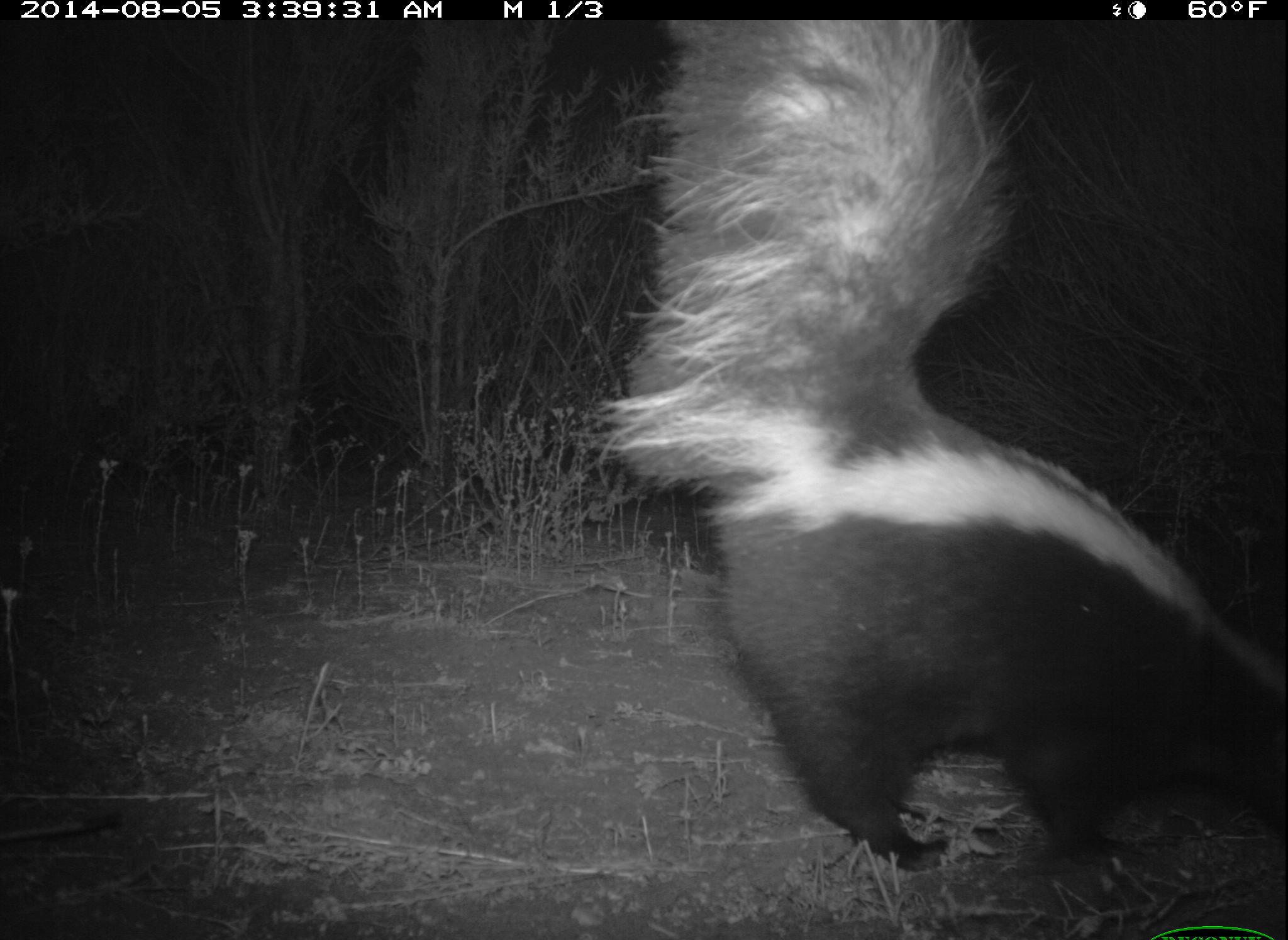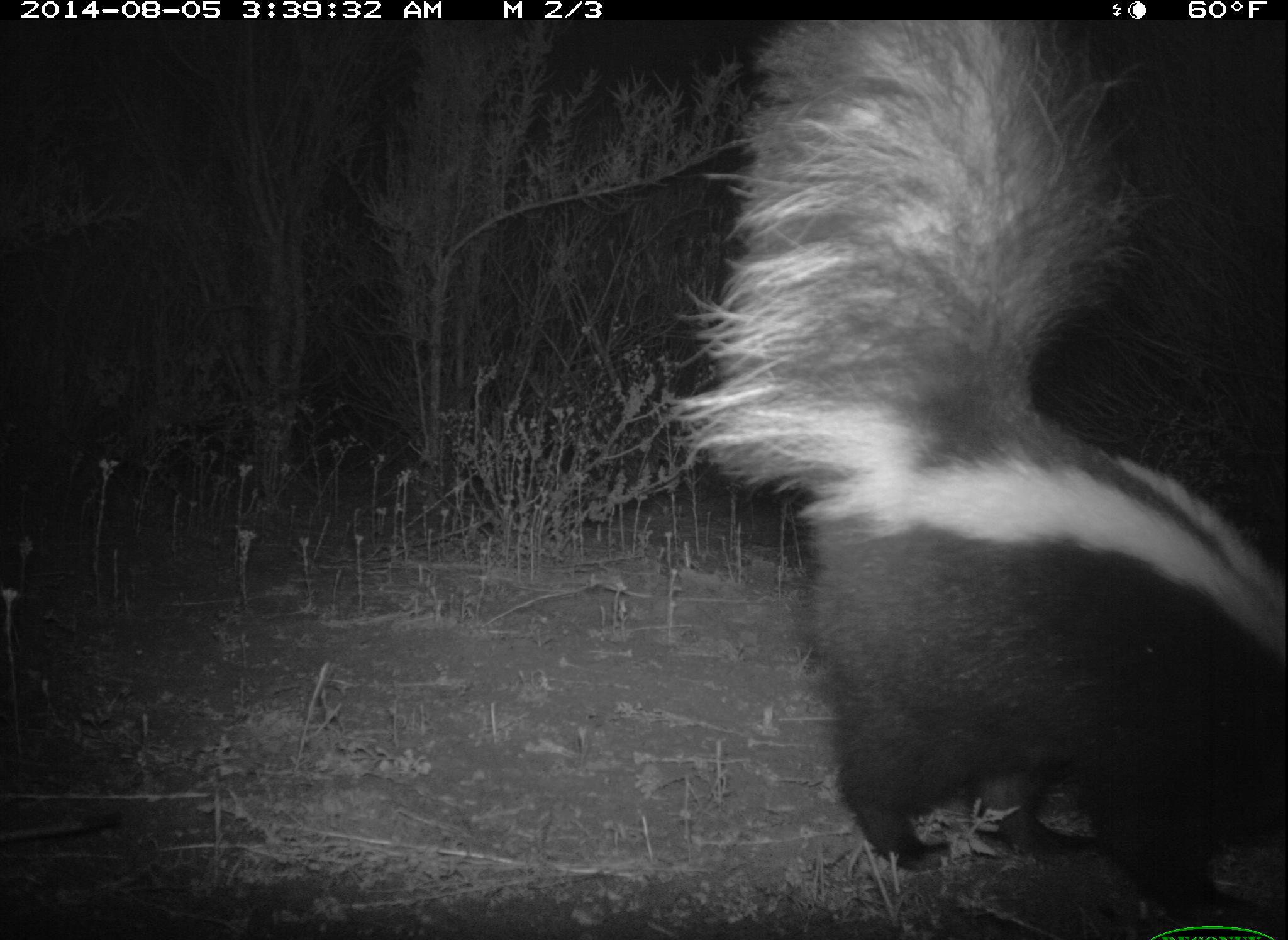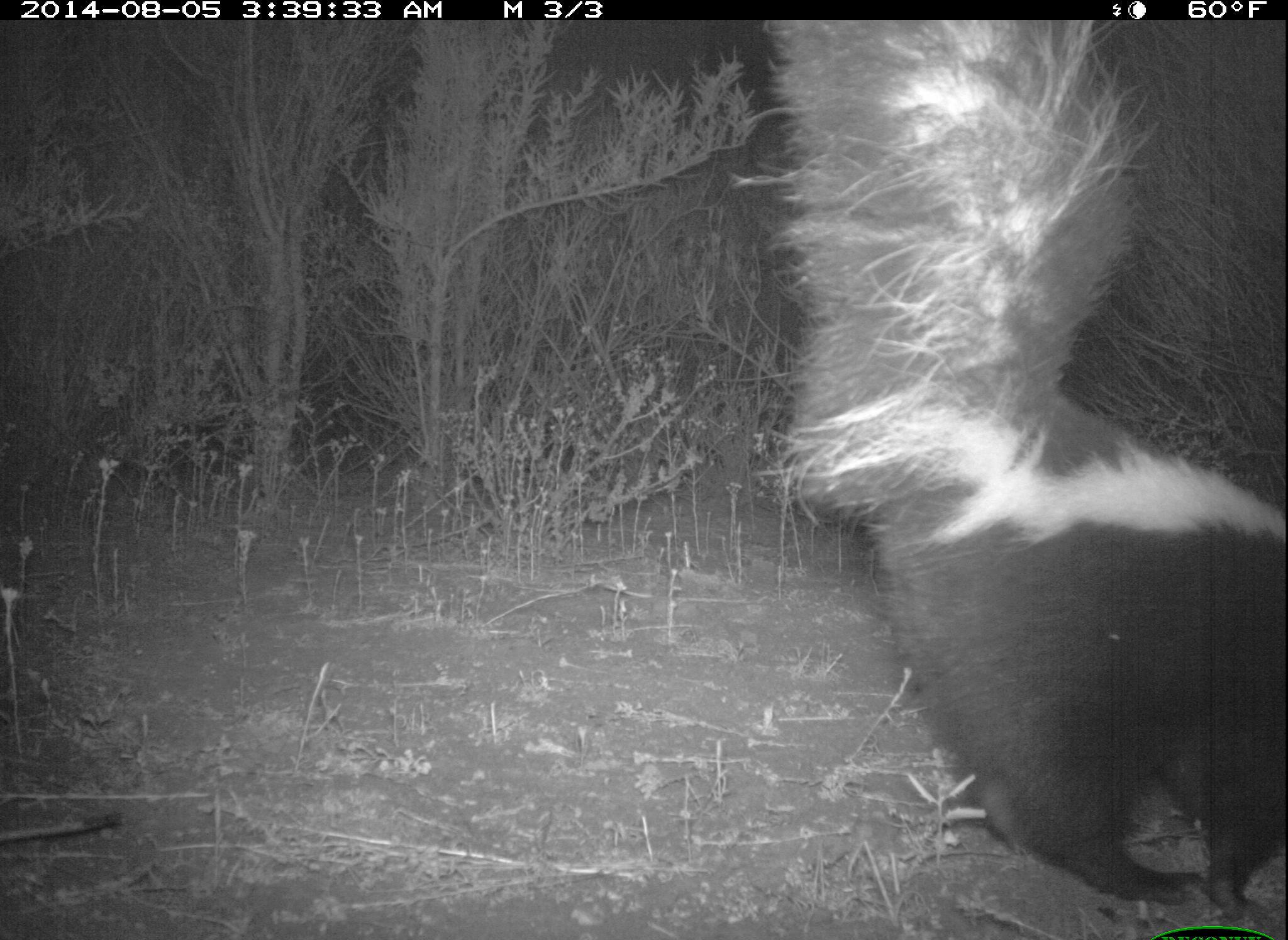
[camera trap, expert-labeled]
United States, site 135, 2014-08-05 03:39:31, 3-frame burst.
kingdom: Animalia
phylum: Chordata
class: Mammalia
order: Carnivora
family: Mephitidae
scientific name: Mephitidae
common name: skunk